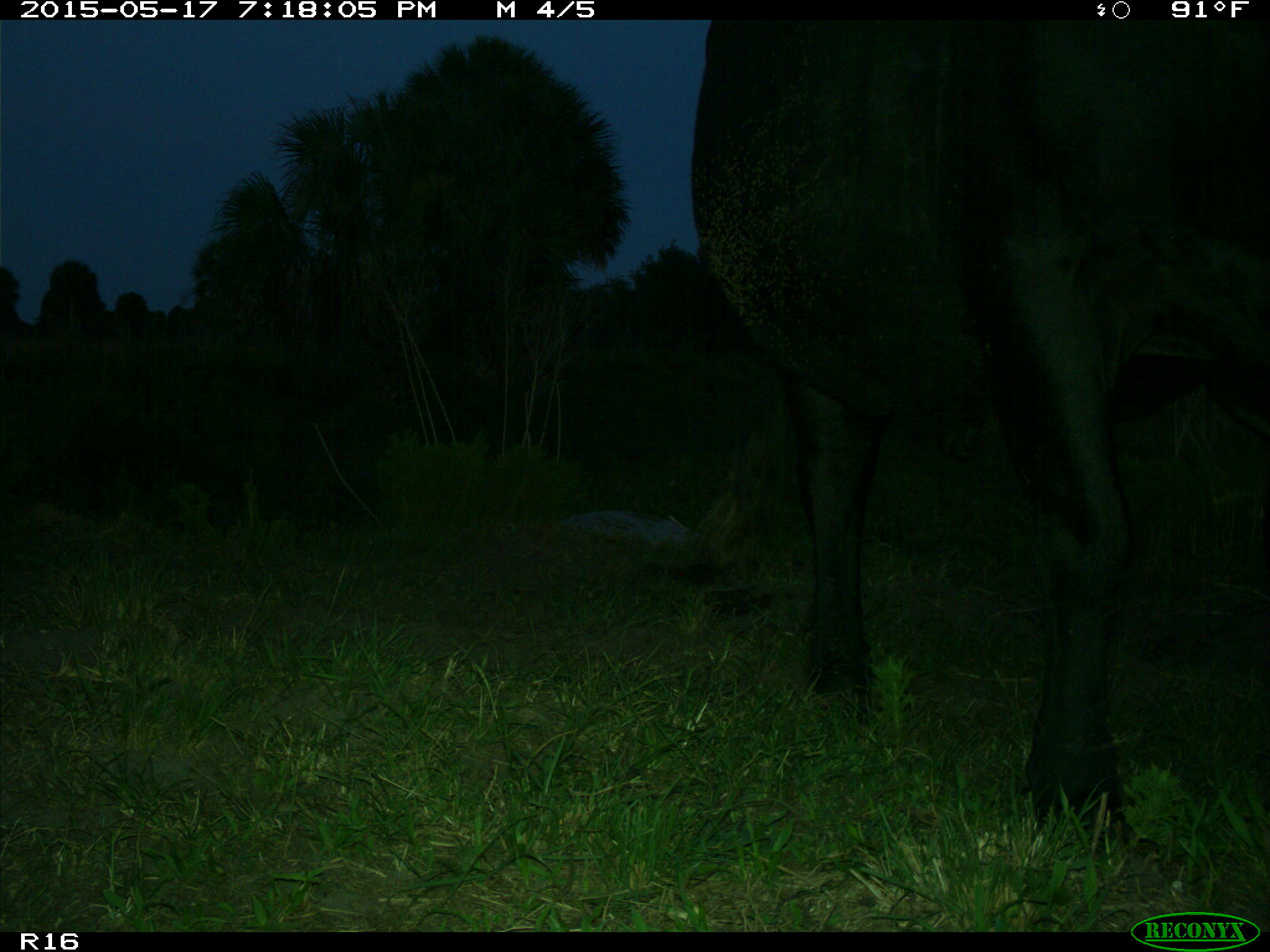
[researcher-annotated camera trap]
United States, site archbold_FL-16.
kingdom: Animalia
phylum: Chordata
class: Mammalia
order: Artiodactyla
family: Bovidae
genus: Bos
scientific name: Bos taurus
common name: domestic cow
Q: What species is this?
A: Bos taurus (domestic cow).